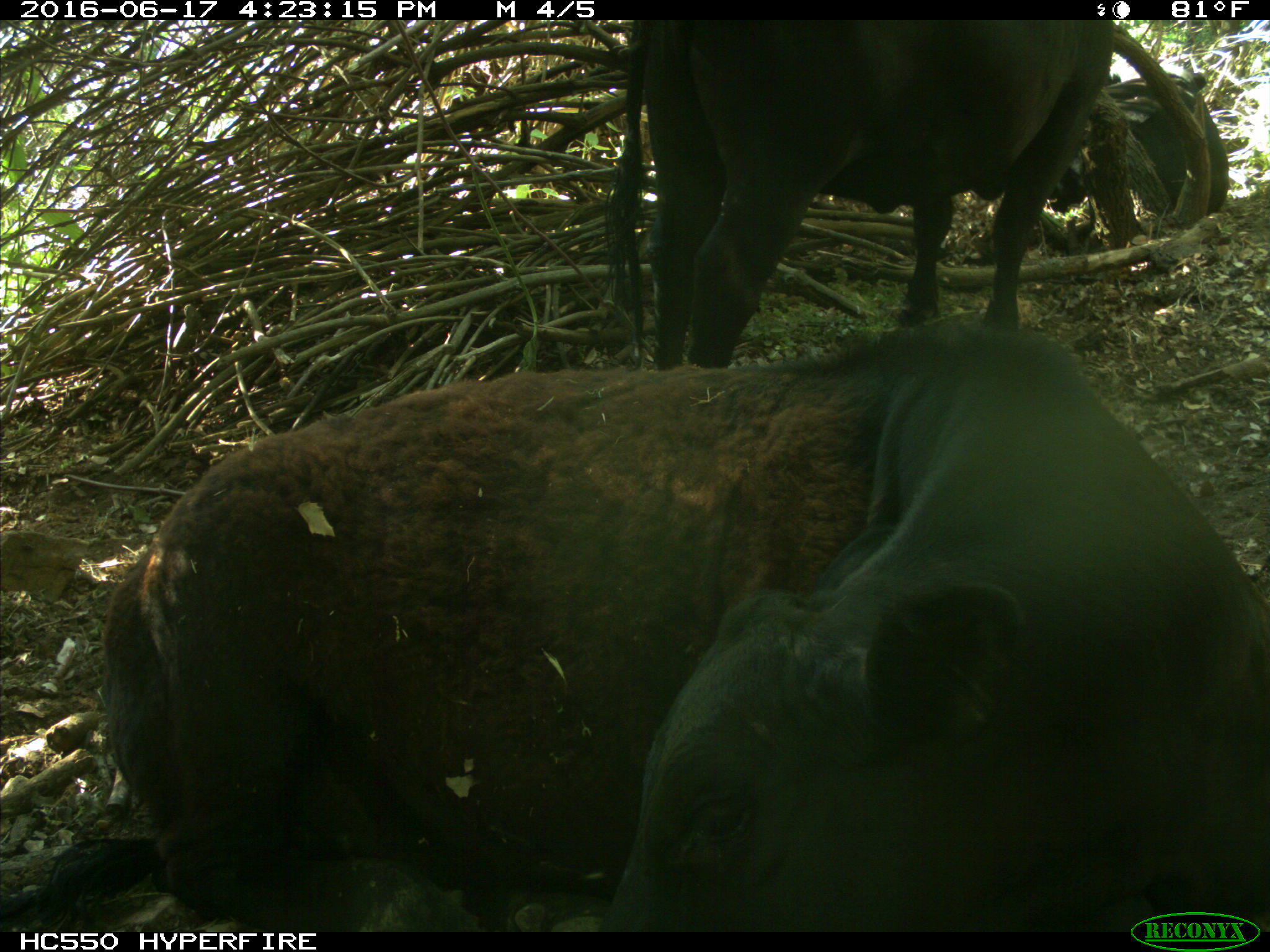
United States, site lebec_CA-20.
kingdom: Animalia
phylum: Chordata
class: Mammalia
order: Artiodactyla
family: Bovidae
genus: Bos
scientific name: Bos taurus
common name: domestic cow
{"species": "Bos taurus (domestic cow)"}